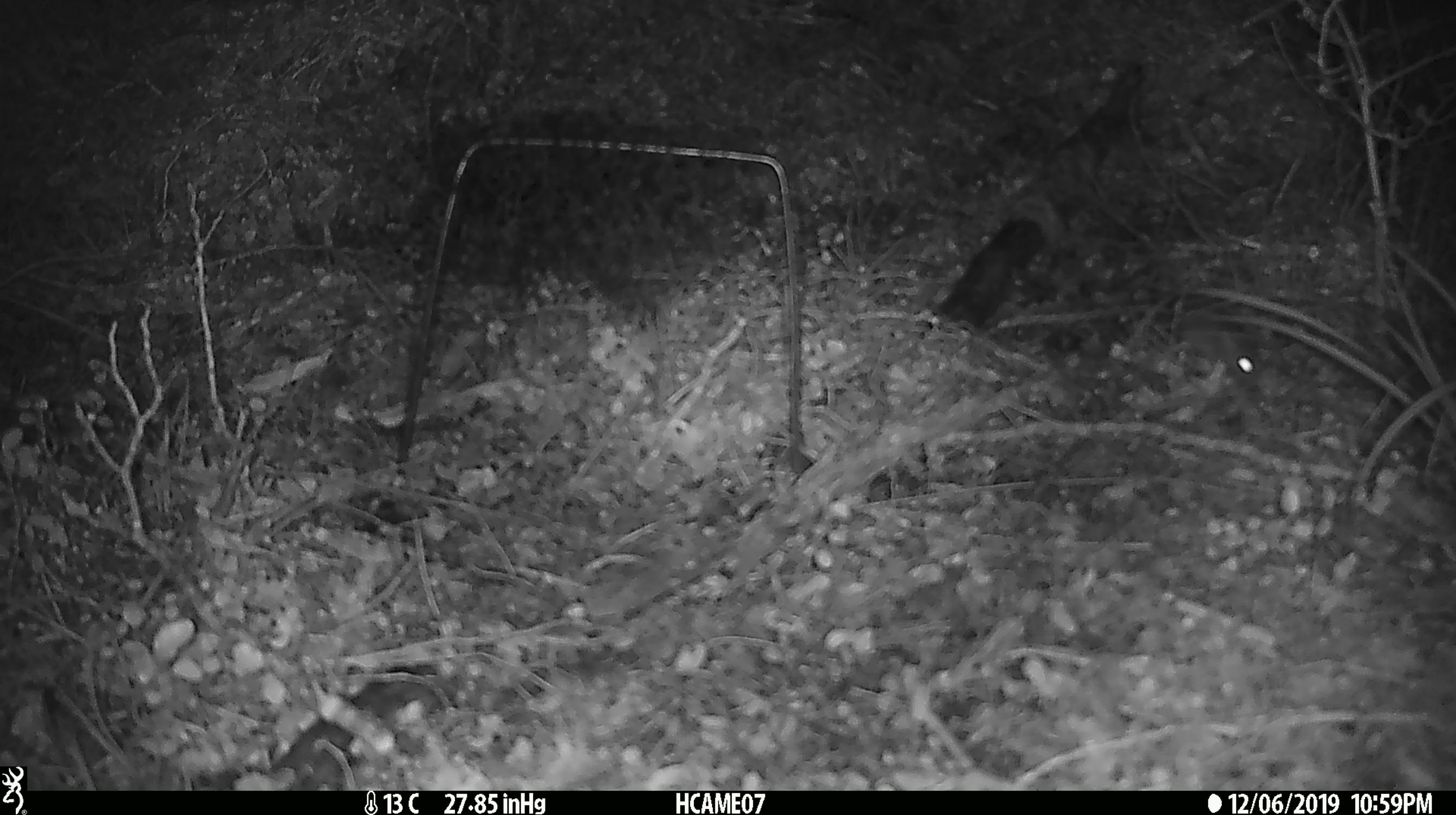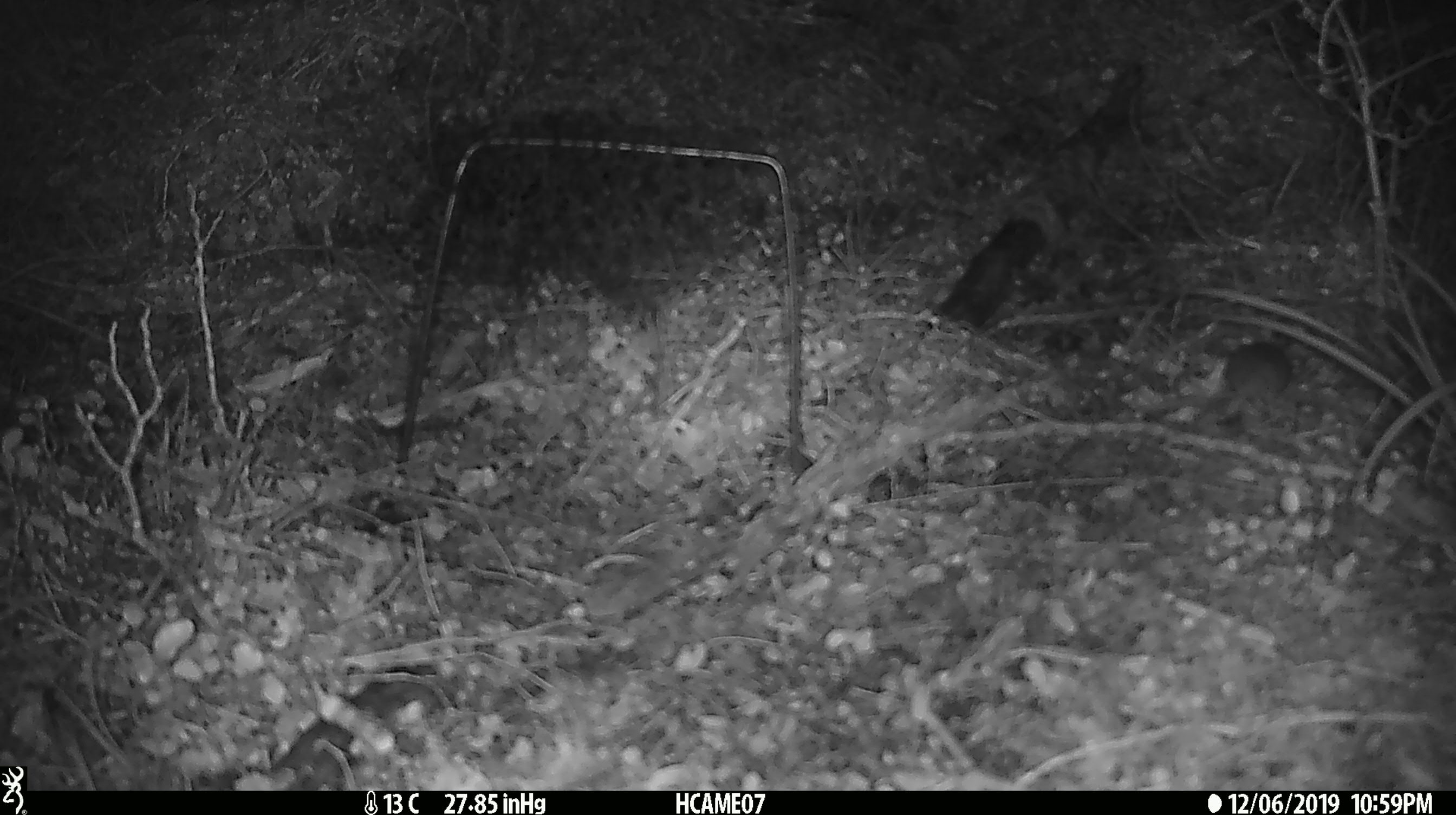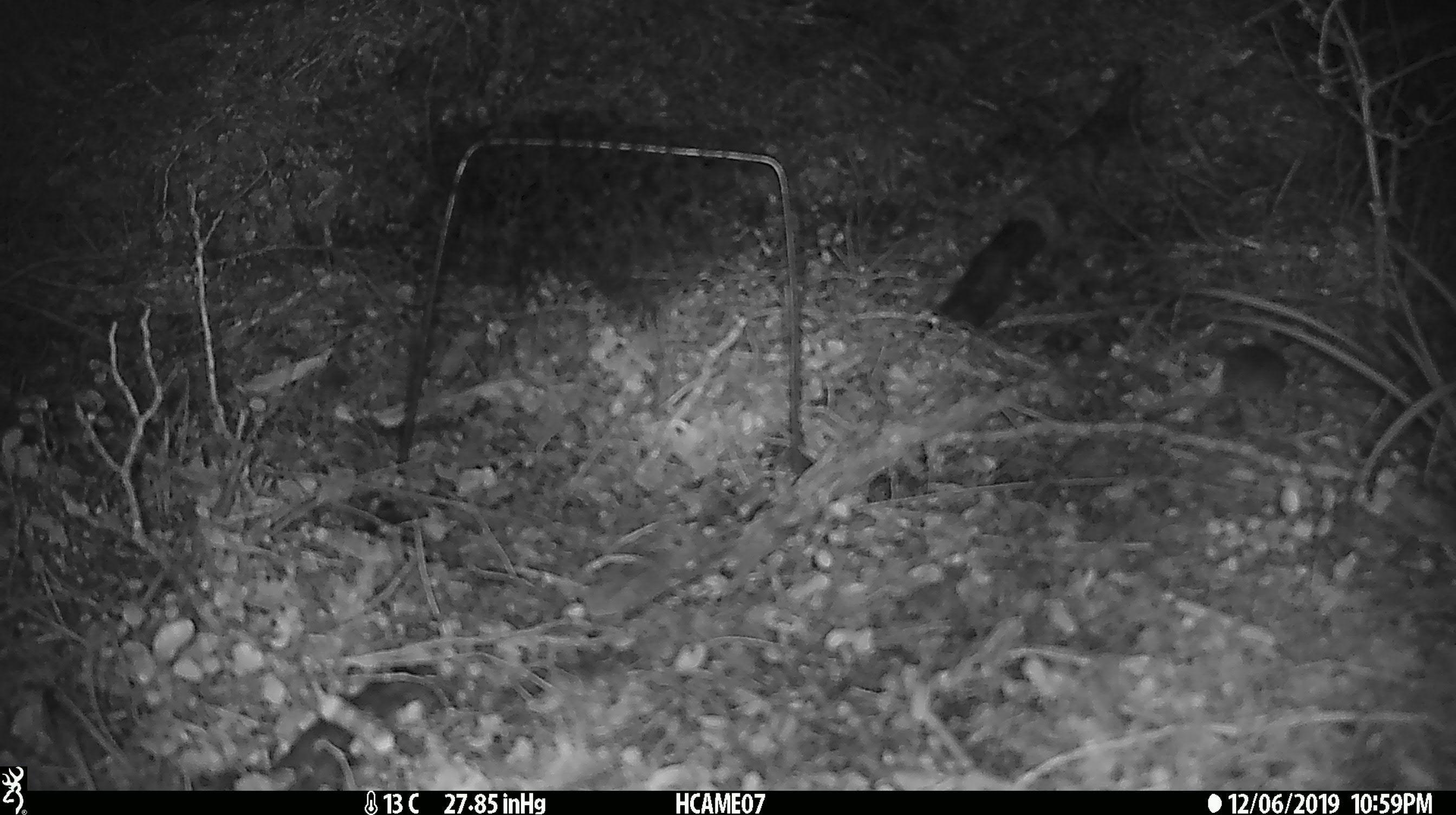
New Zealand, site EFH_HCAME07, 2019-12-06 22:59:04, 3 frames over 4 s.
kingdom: Animalia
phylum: Chordata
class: Mammalia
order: Rodentia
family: Muridae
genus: Mus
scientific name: Mus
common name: mouse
Mouse (Mus).